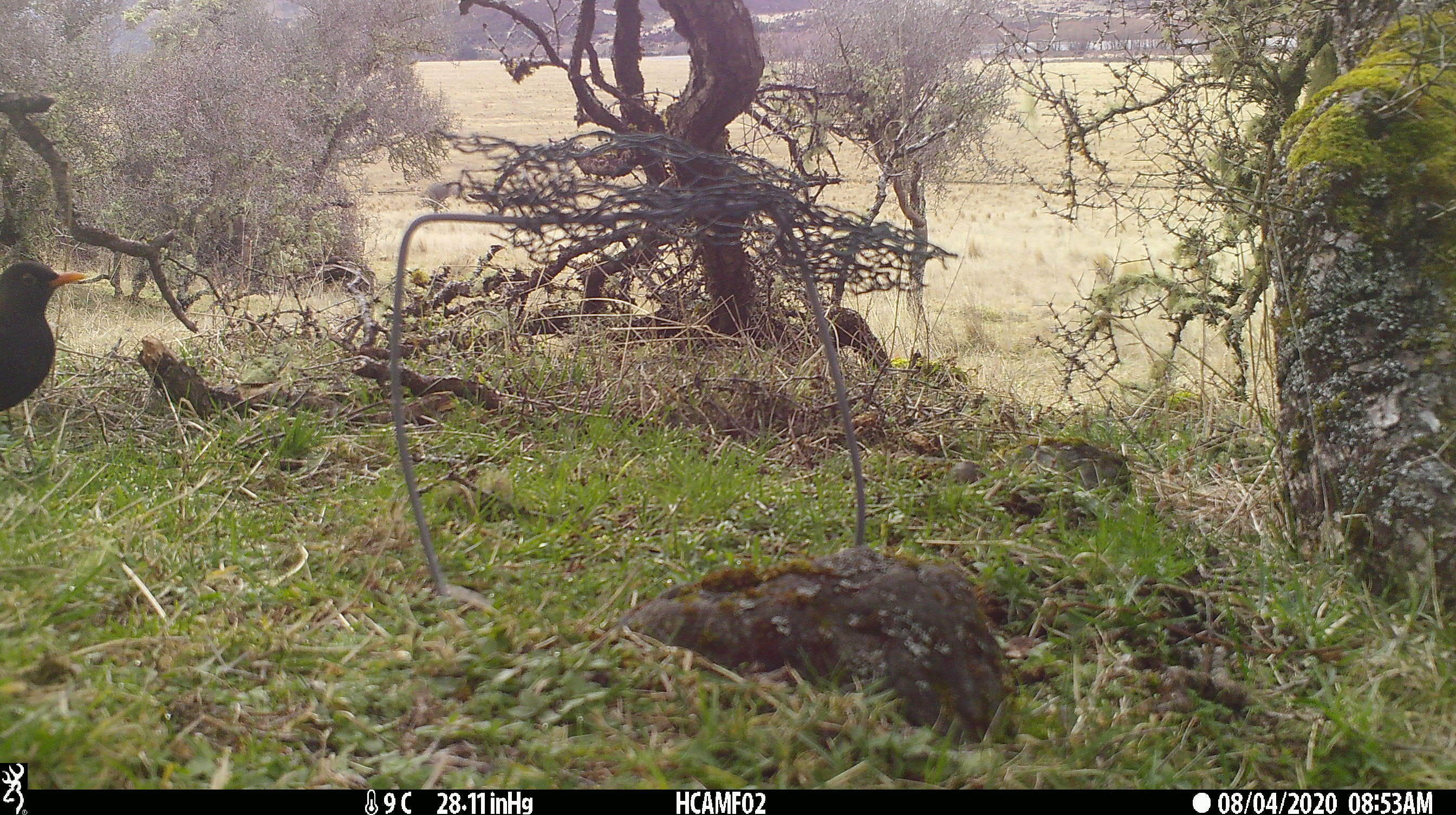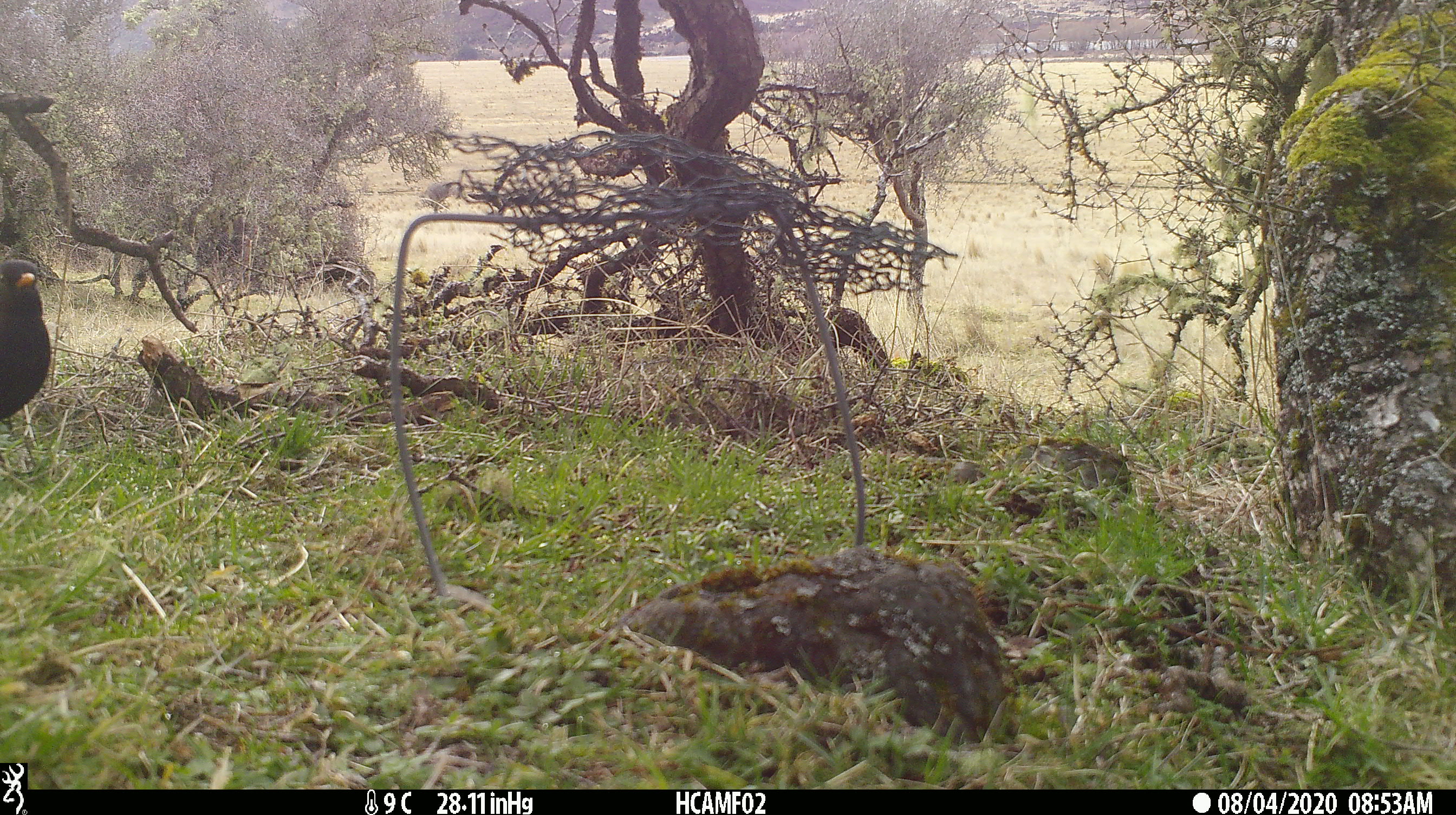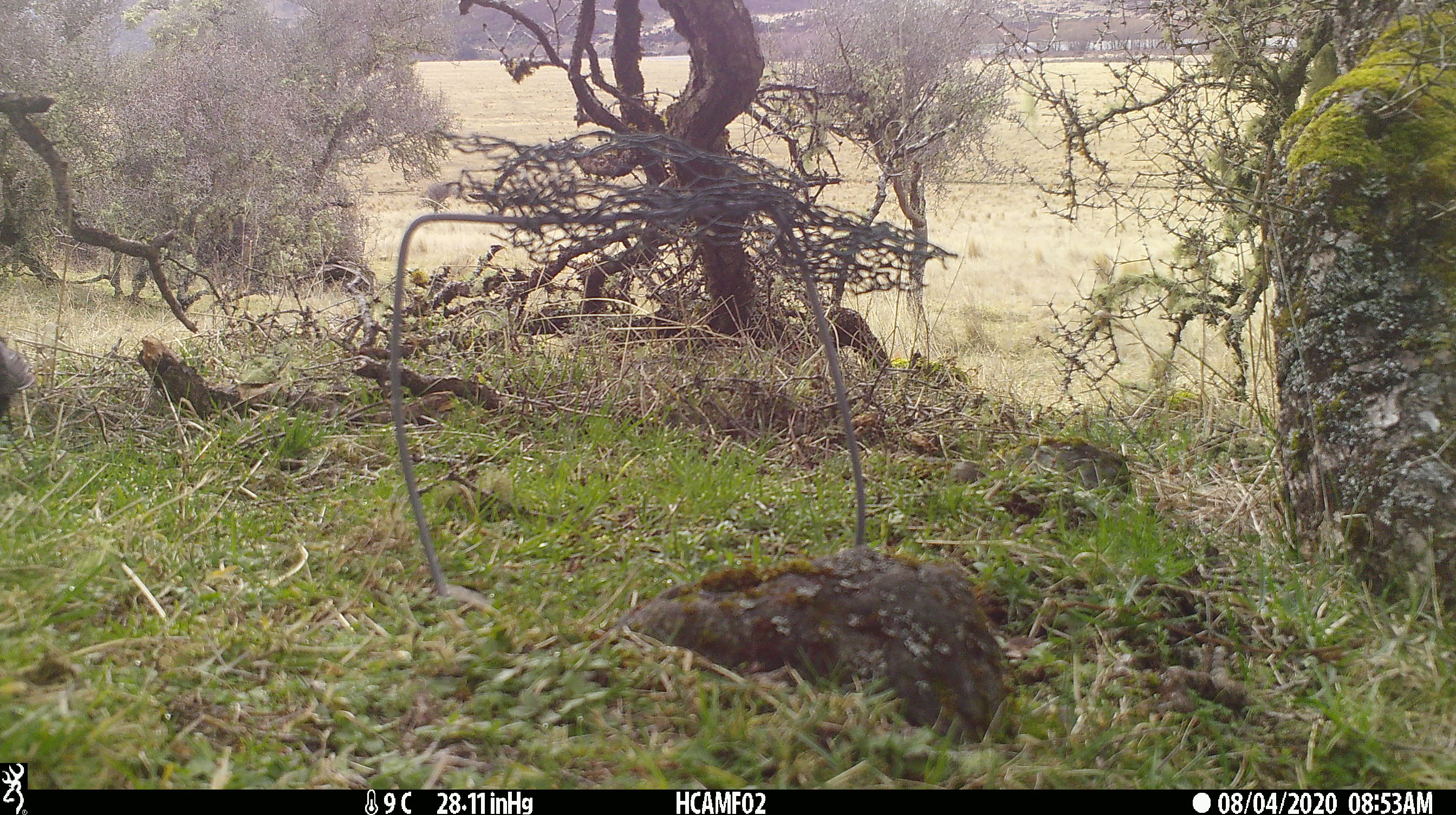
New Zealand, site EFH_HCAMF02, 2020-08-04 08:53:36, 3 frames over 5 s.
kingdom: Animalia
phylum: Chordata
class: Aves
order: Passeriformes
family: Turdidae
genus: Turdus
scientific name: Turdus merula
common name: eurasian blackbird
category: blackbird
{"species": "blackbird (eurasian blackbird) (Turdus merula)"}